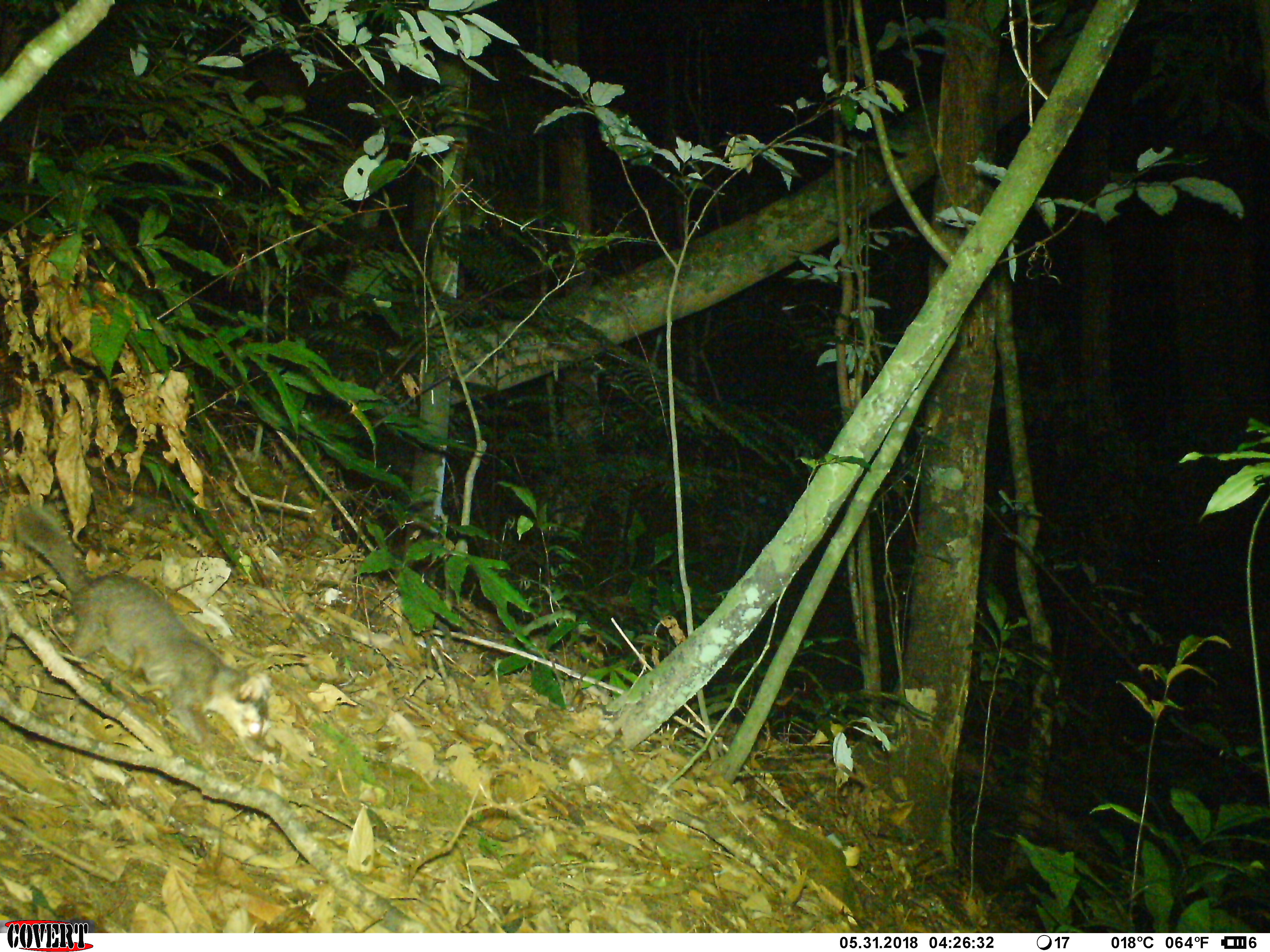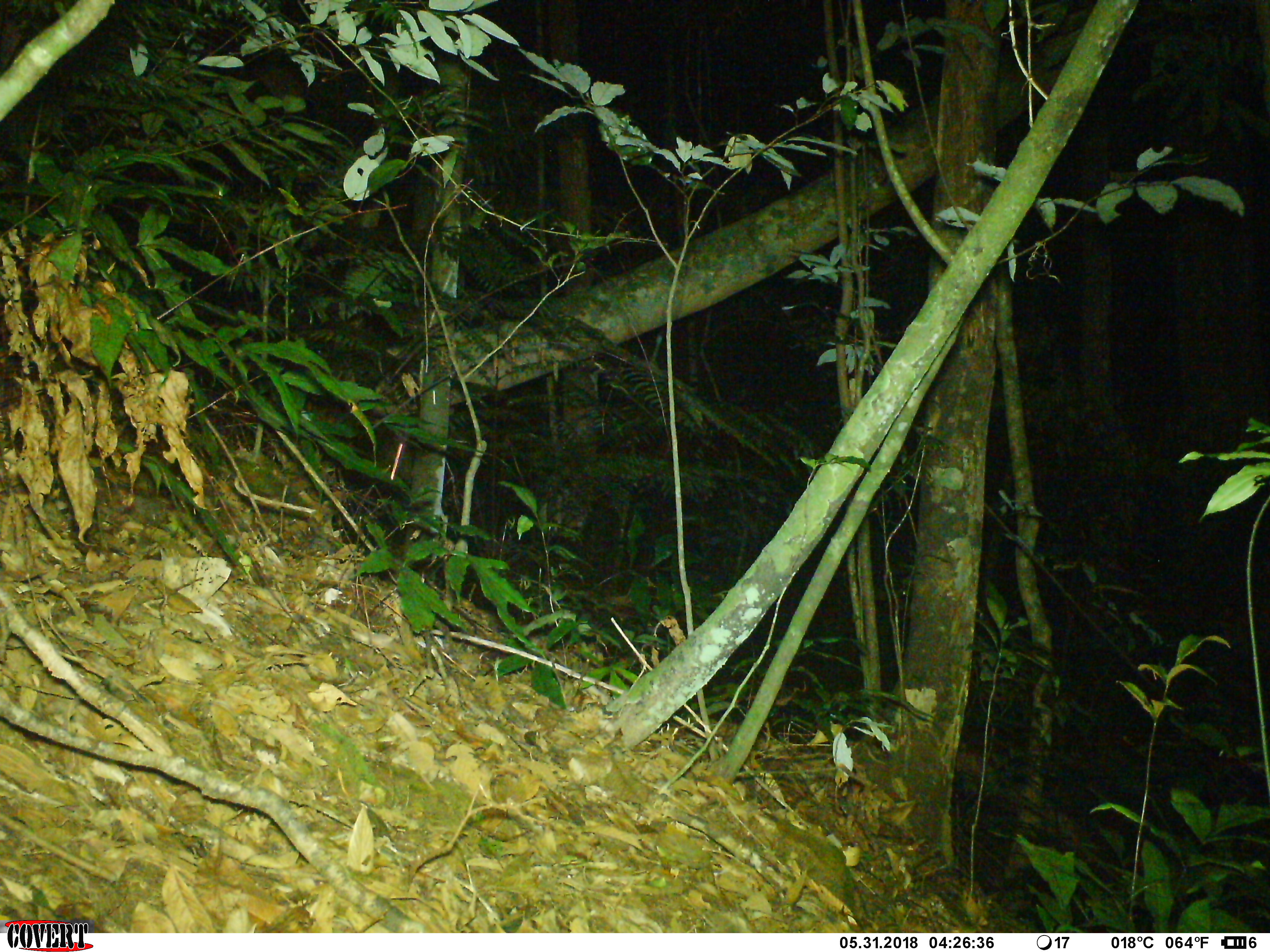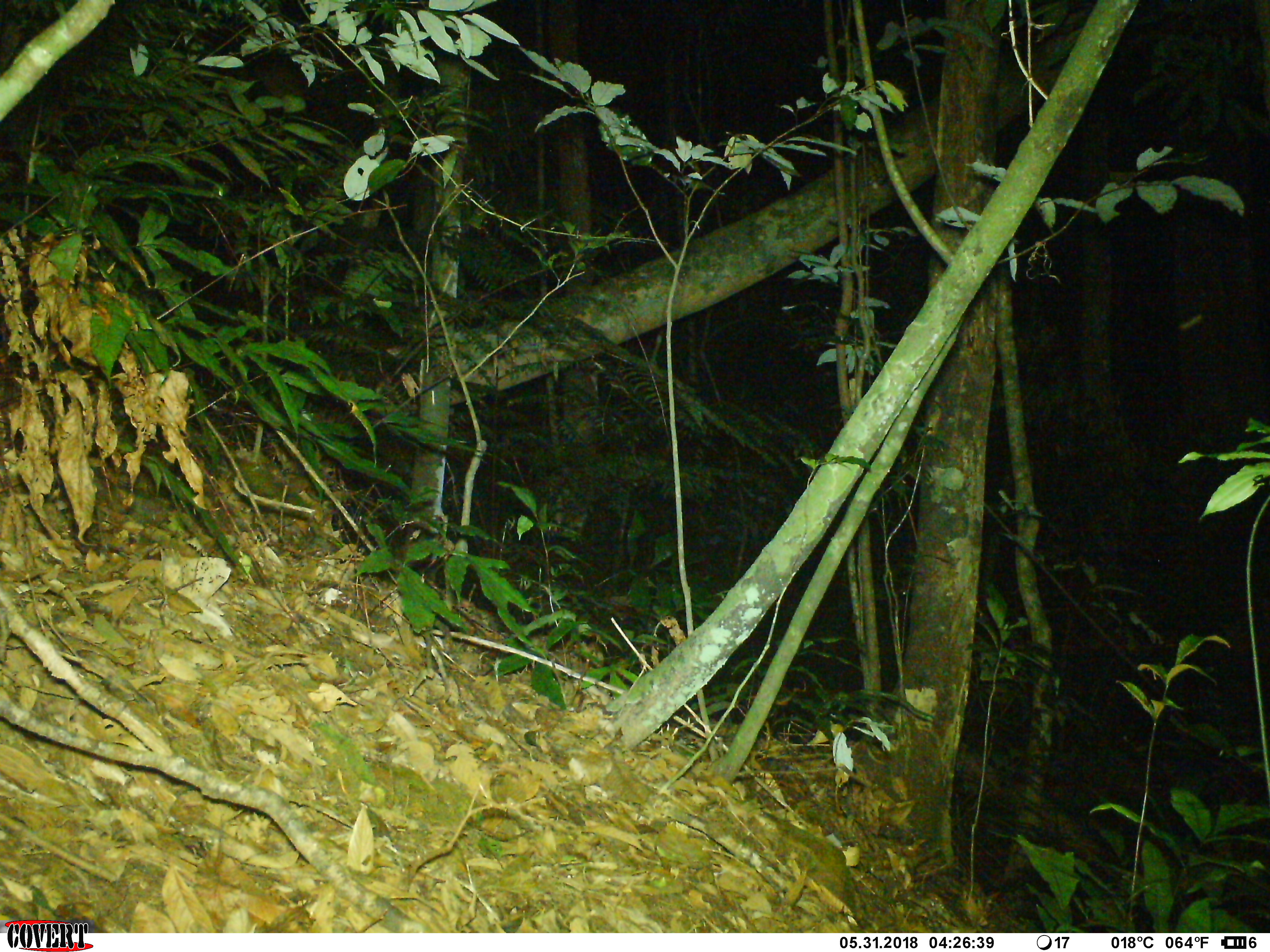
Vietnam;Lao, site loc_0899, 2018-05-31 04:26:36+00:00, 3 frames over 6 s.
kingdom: Animalia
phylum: Chordata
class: Mammalia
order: Carnivora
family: Mustelidae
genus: Melogale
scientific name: Melogale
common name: ferret badger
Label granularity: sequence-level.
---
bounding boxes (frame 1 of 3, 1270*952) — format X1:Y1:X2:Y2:
ferret badger: 10:500:270:745